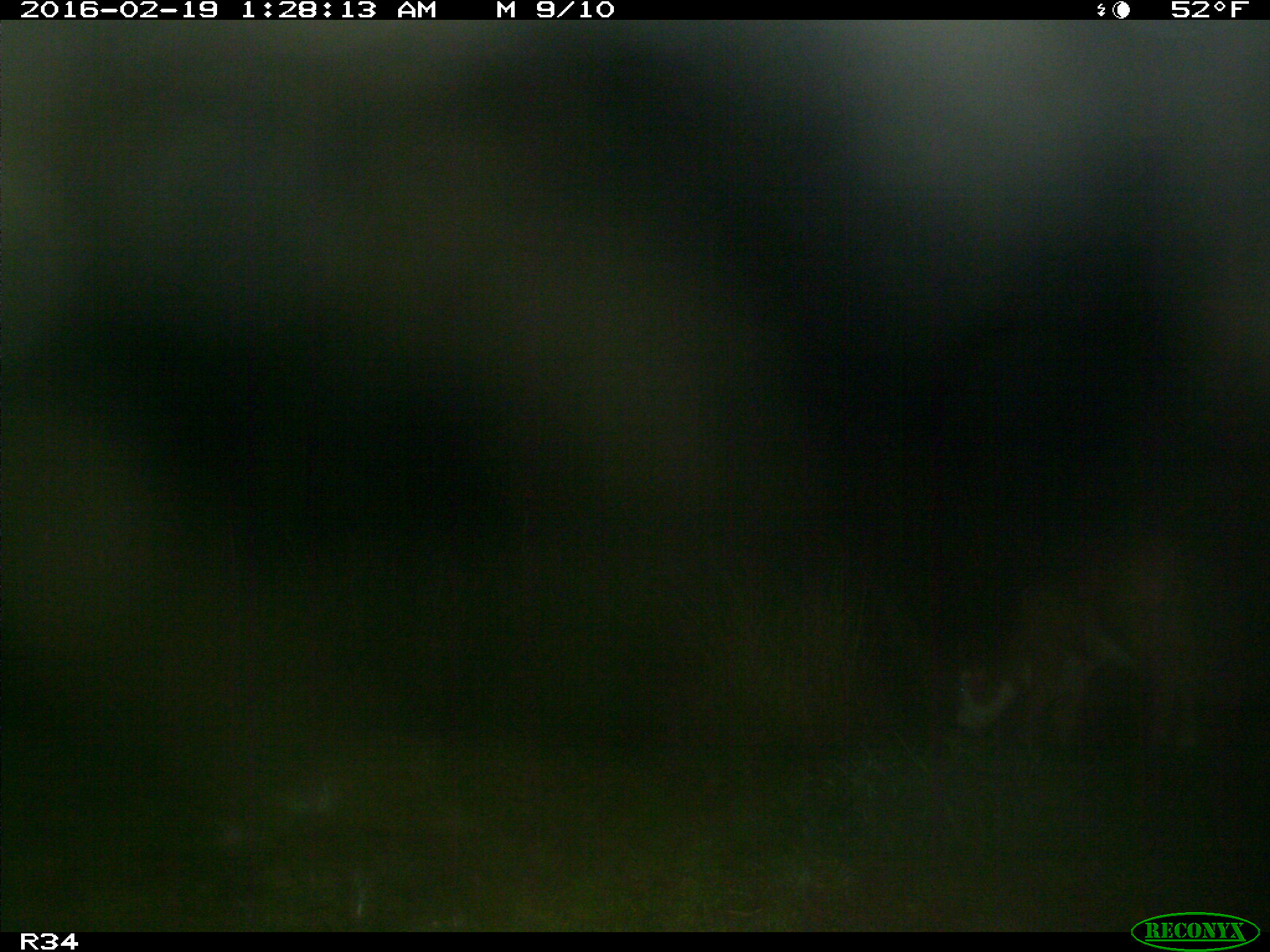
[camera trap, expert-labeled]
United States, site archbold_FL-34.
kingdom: Animalia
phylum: Chordata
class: Mammalia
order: Artiodactyla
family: Bovidae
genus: Bos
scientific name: Bos taurus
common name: domestic cow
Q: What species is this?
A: Bos taurus (domestic cow).